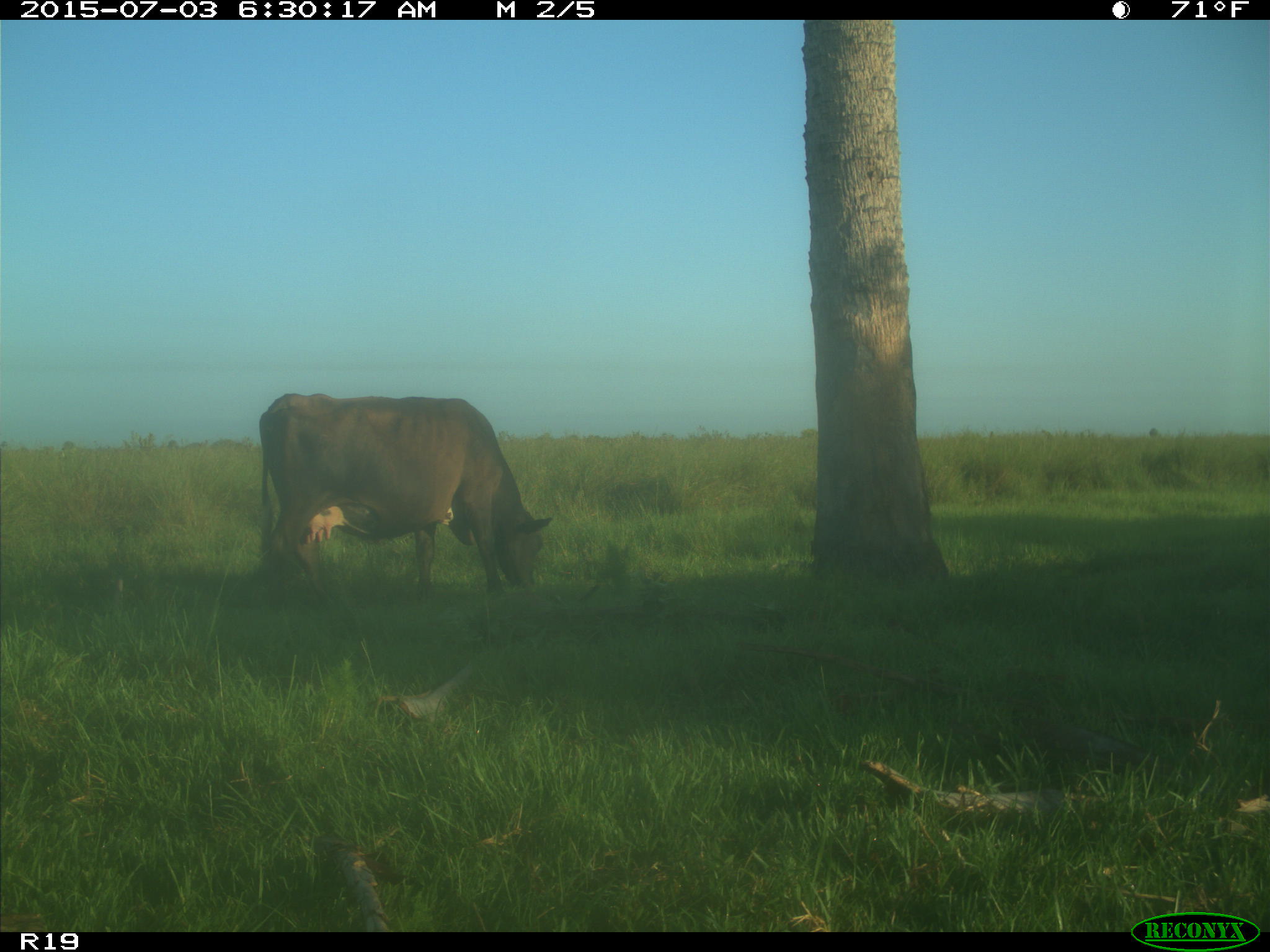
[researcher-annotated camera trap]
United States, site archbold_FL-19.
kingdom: Animalia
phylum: Chordata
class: Mammalia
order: Artiodactyla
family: Bovidae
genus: Bos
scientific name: Bos taurus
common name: domestic cow